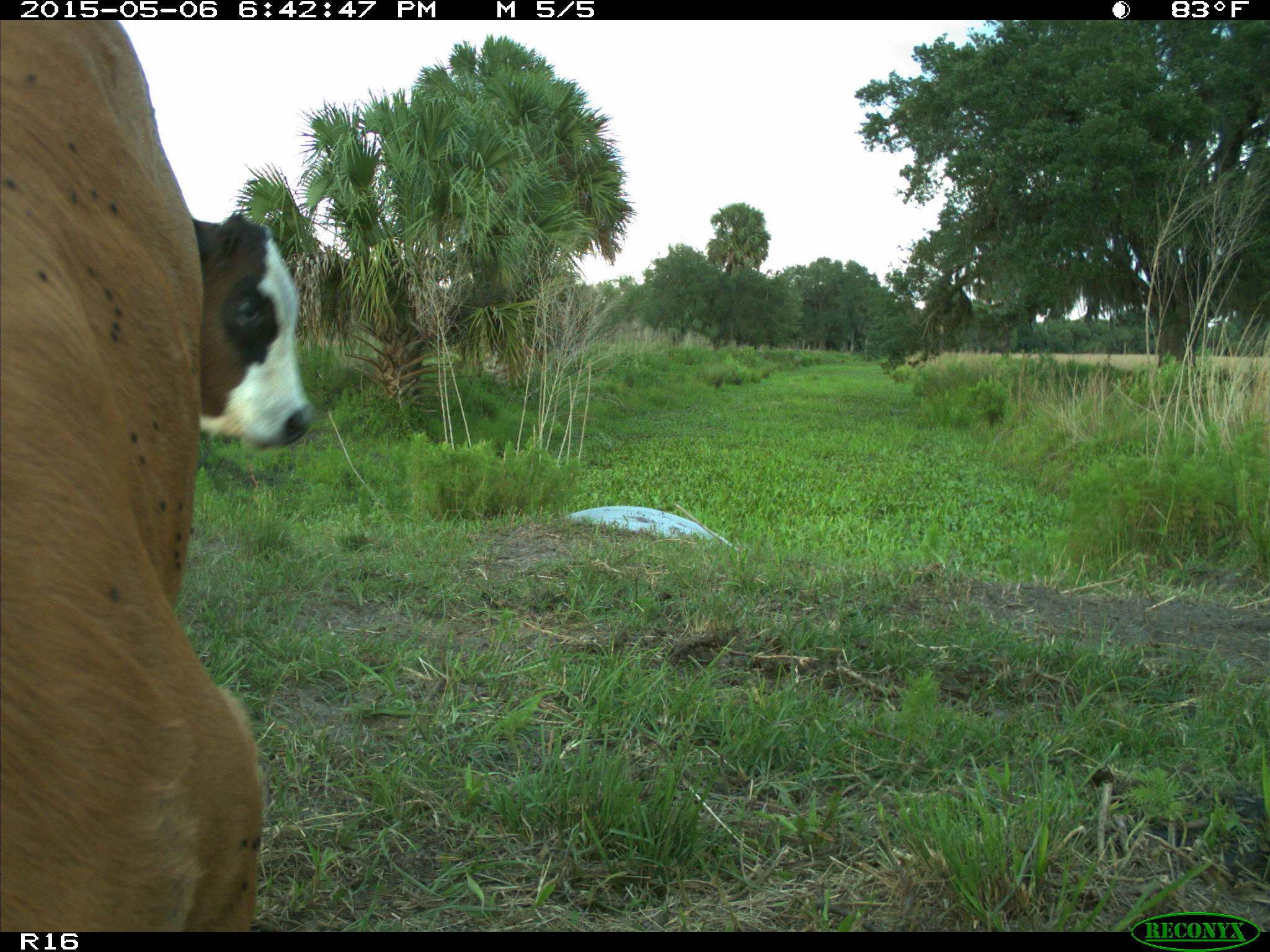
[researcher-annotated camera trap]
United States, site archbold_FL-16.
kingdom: Animalia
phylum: Chordata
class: Mammalia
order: Artiodactyla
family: Bovidae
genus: Bos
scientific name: Bos taurus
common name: domestic cow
Bos taurus (domestic cow).